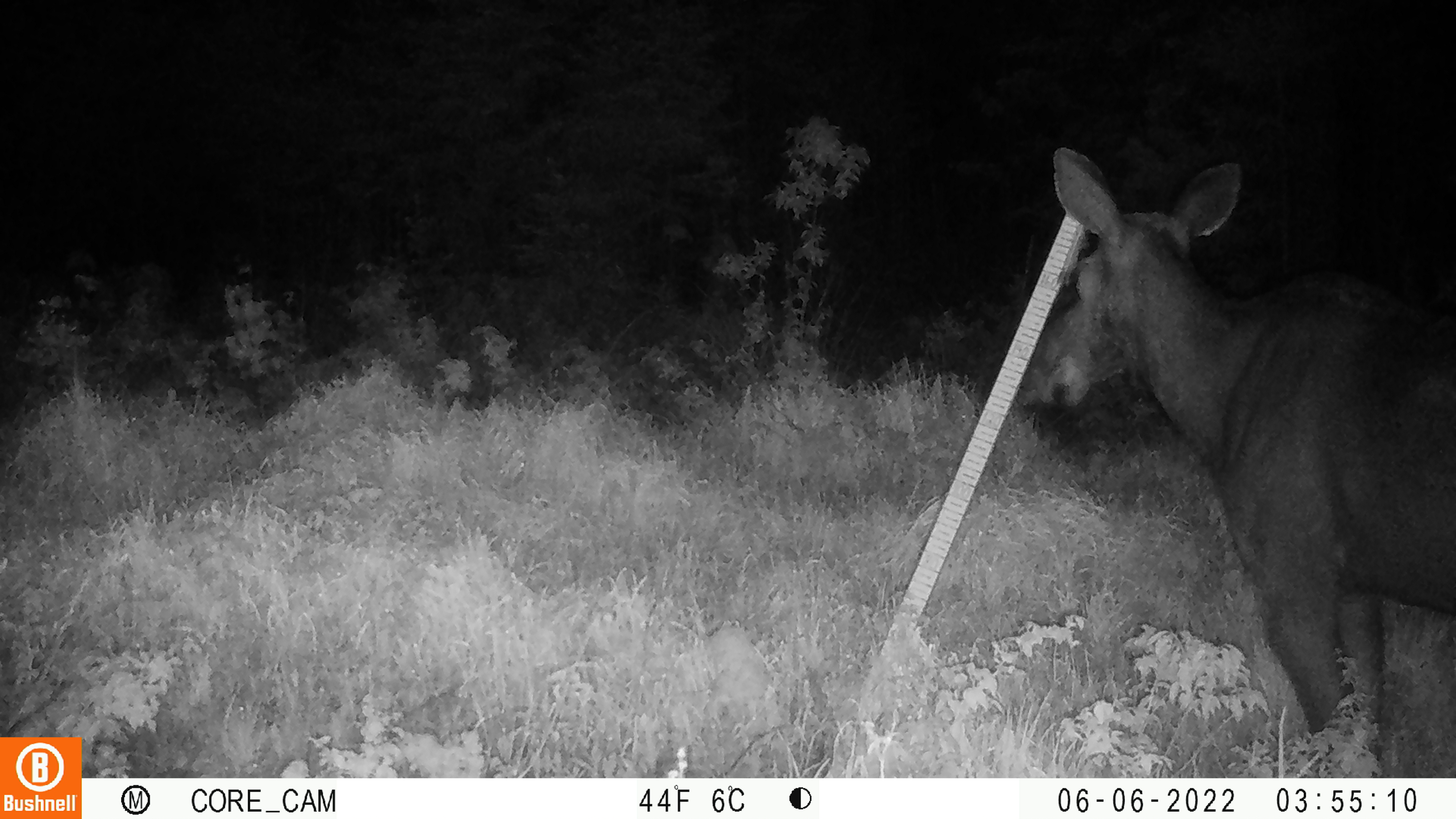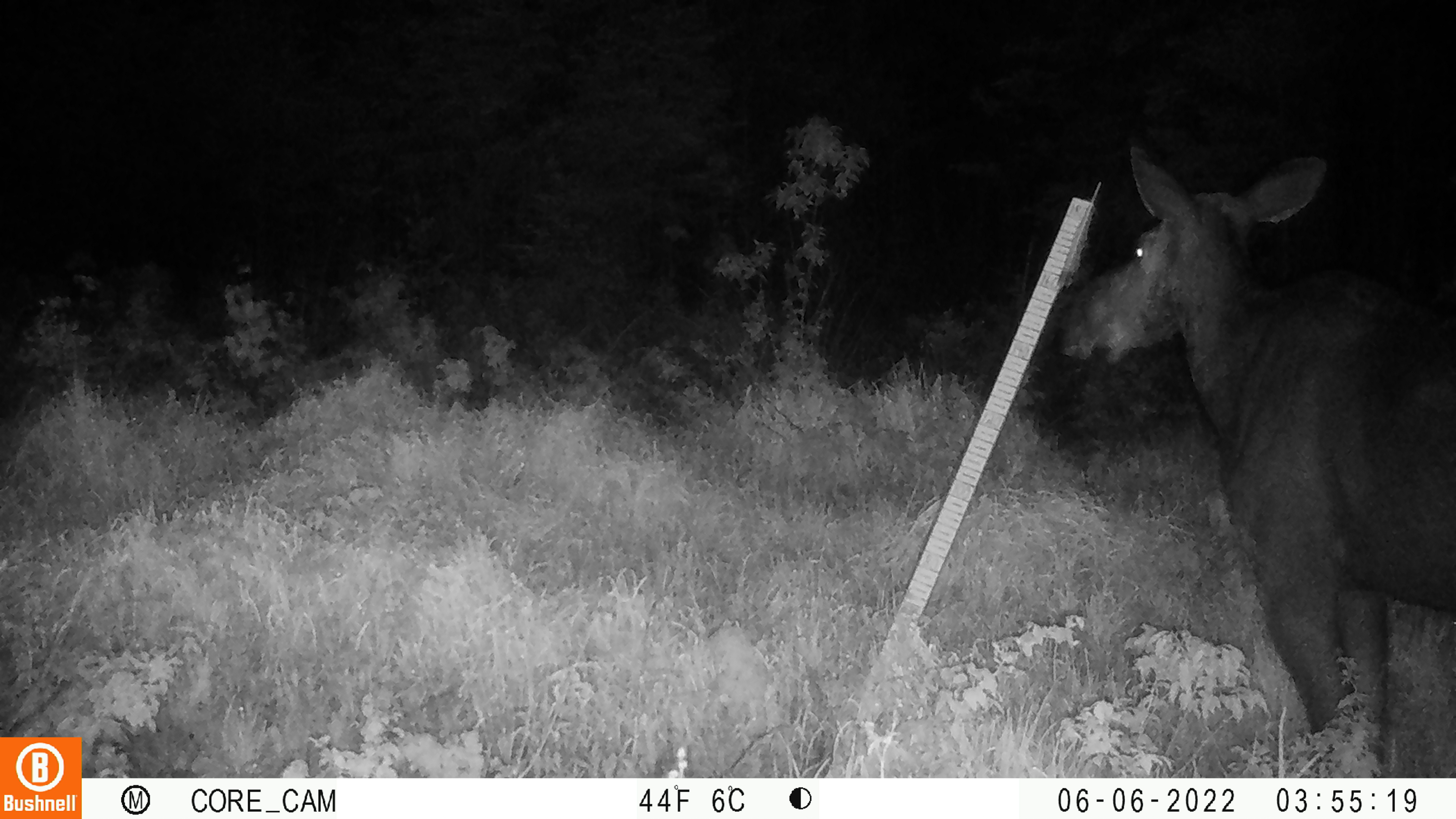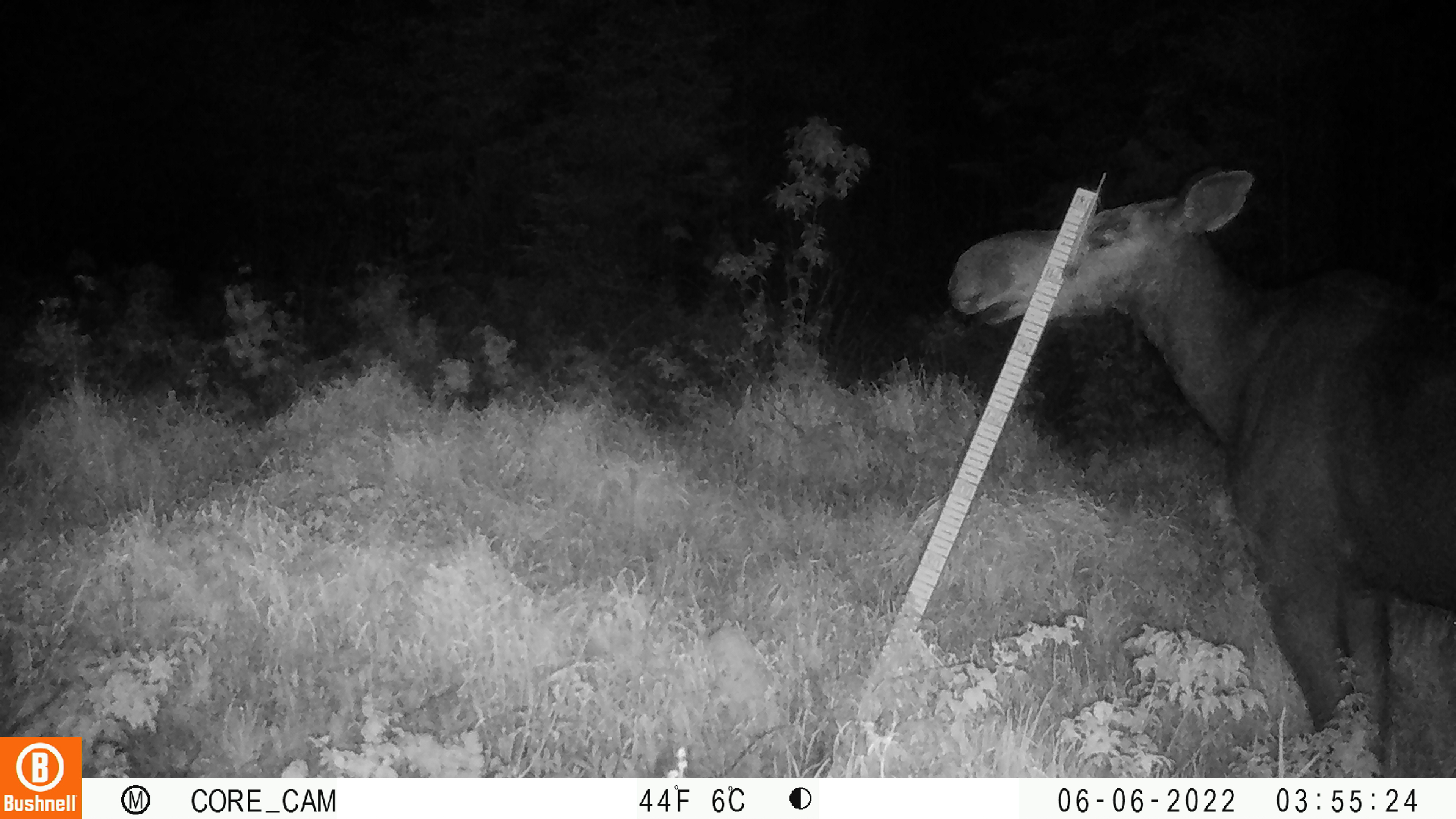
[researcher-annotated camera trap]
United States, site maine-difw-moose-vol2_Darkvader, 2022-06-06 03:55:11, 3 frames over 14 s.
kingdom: Animalia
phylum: Chordata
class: Mammalia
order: Artiodactyla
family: Cervidae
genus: Alces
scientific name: Alces alces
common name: moose